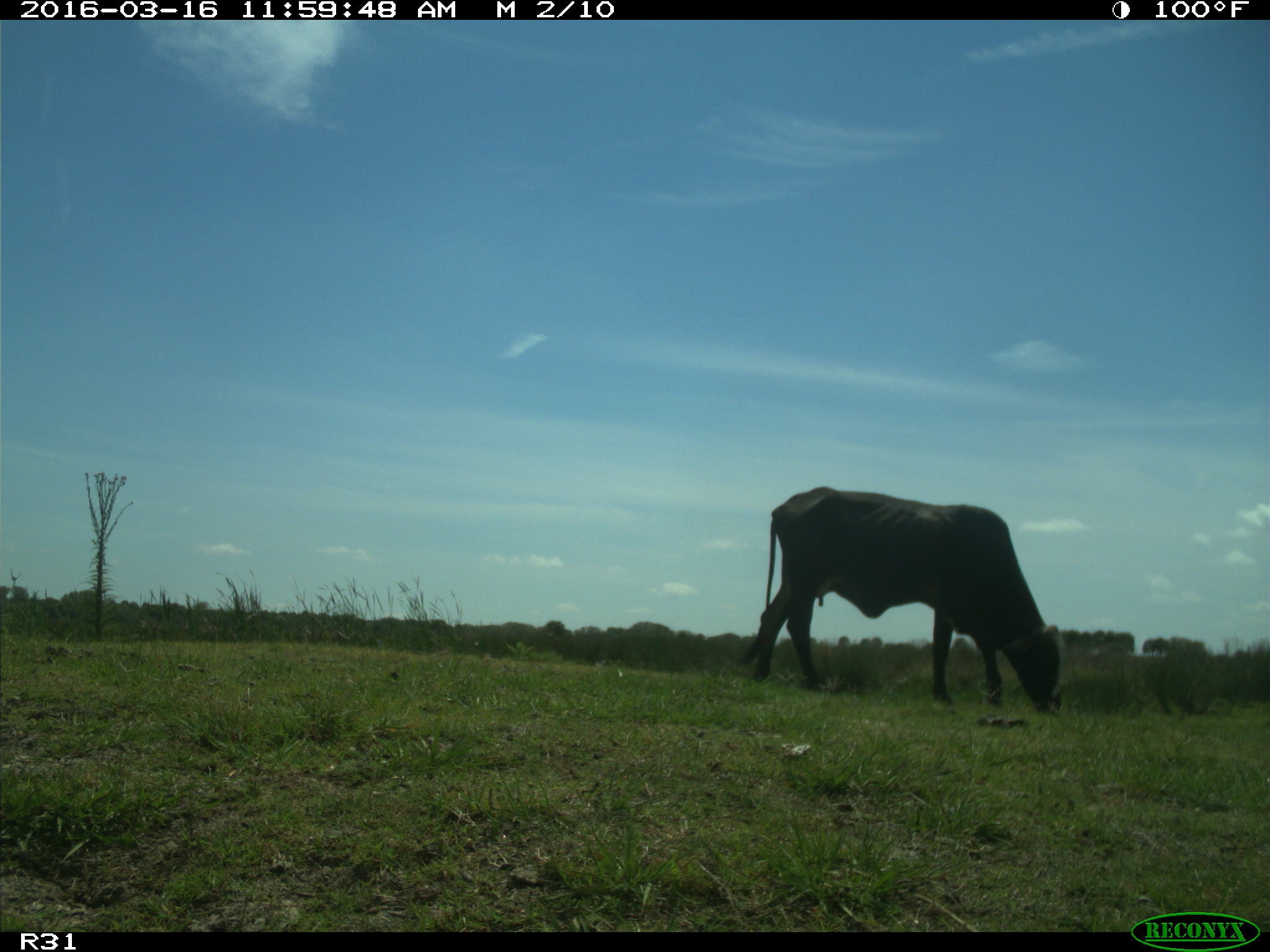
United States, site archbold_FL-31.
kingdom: Animalia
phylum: Chordata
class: Mammalia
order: Artiodactyla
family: Bovidae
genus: Bos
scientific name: Bos taurus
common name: domestic cow